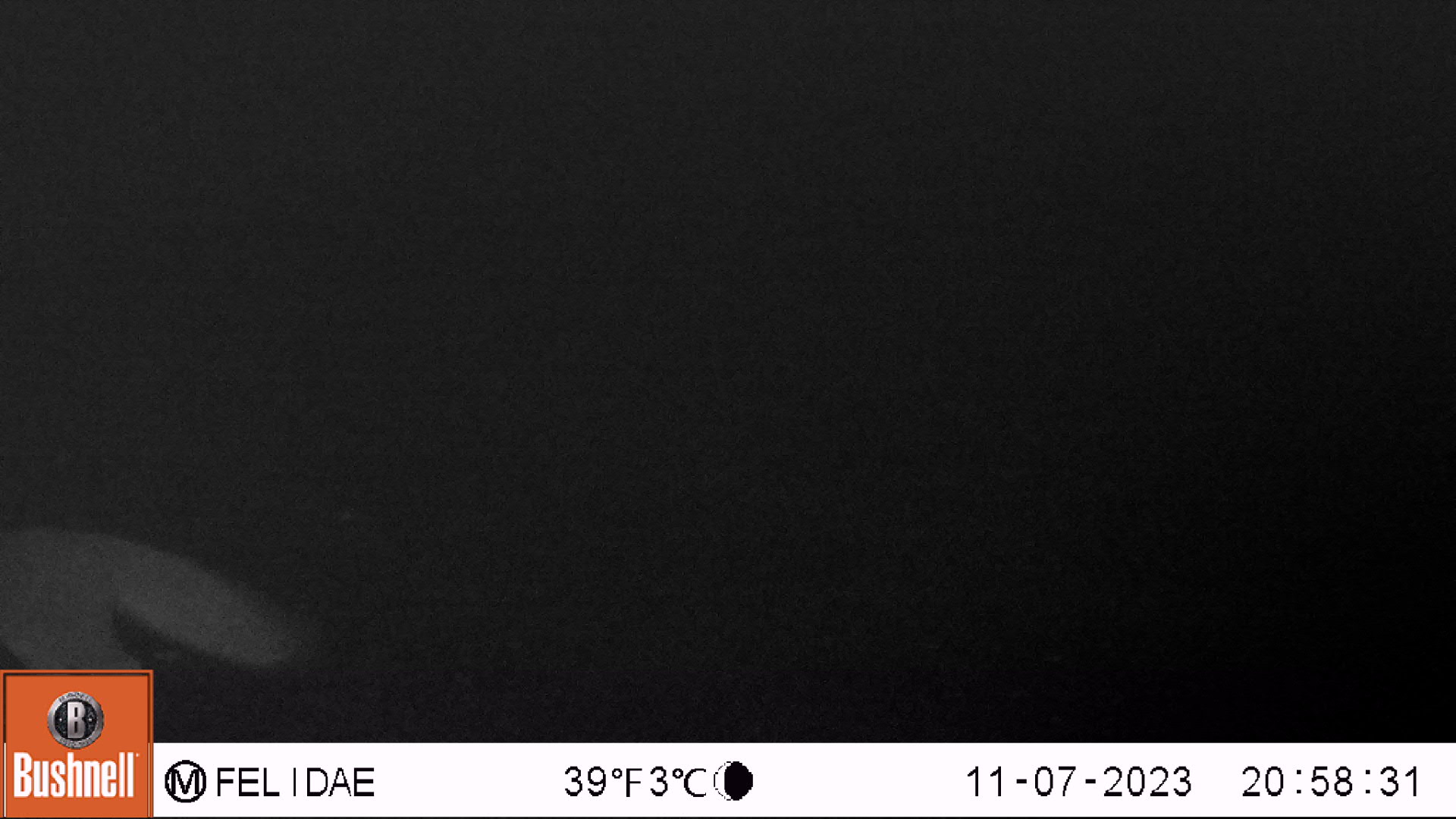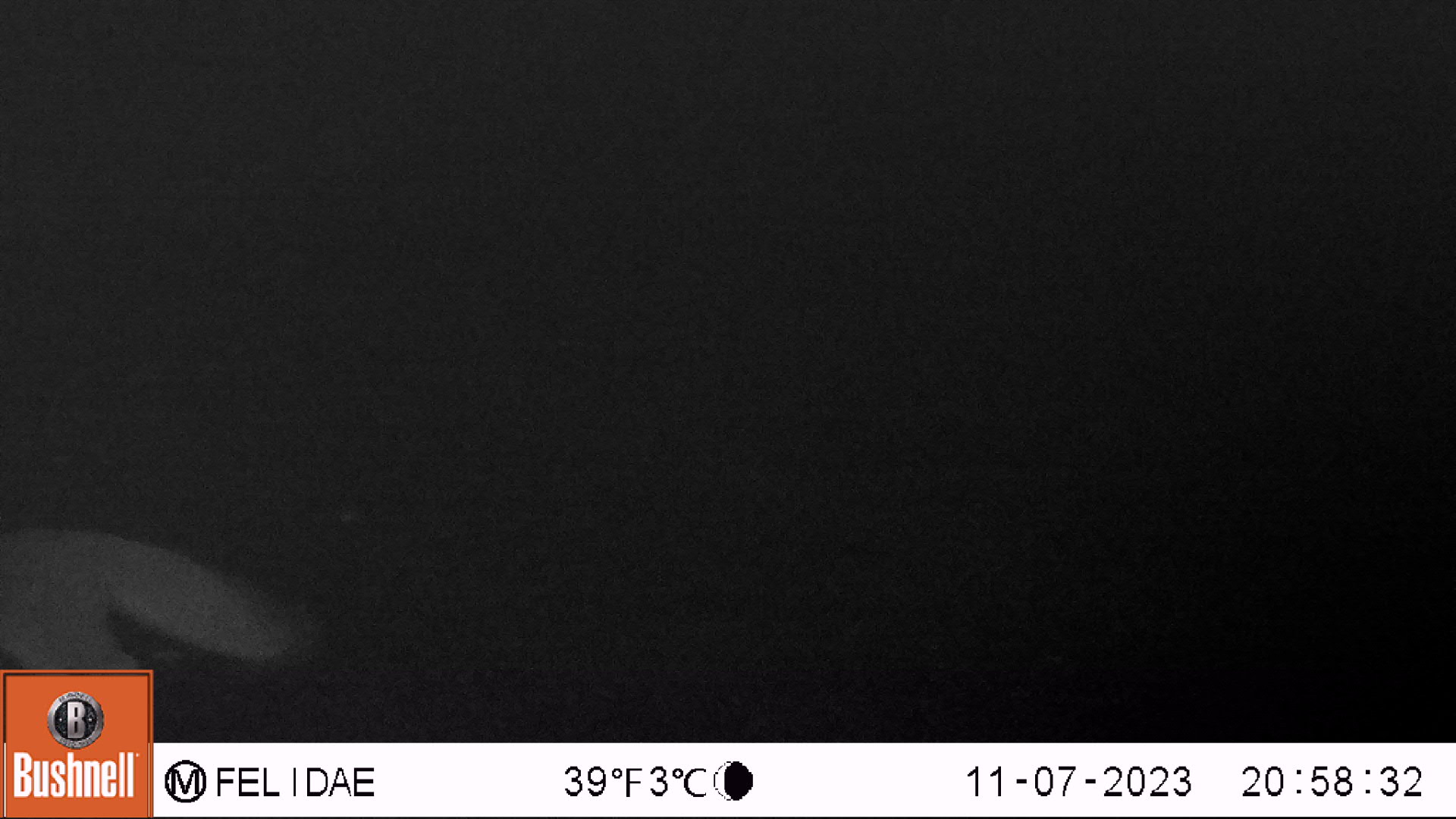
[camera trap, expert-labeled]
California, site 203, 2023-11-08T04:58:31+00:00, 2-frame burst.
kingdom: Animalia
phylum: Chordata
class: Mammalia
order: Carnivora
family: Canidae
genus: Urocyon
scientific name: Urocyon cinereoargenteus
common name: gray fox